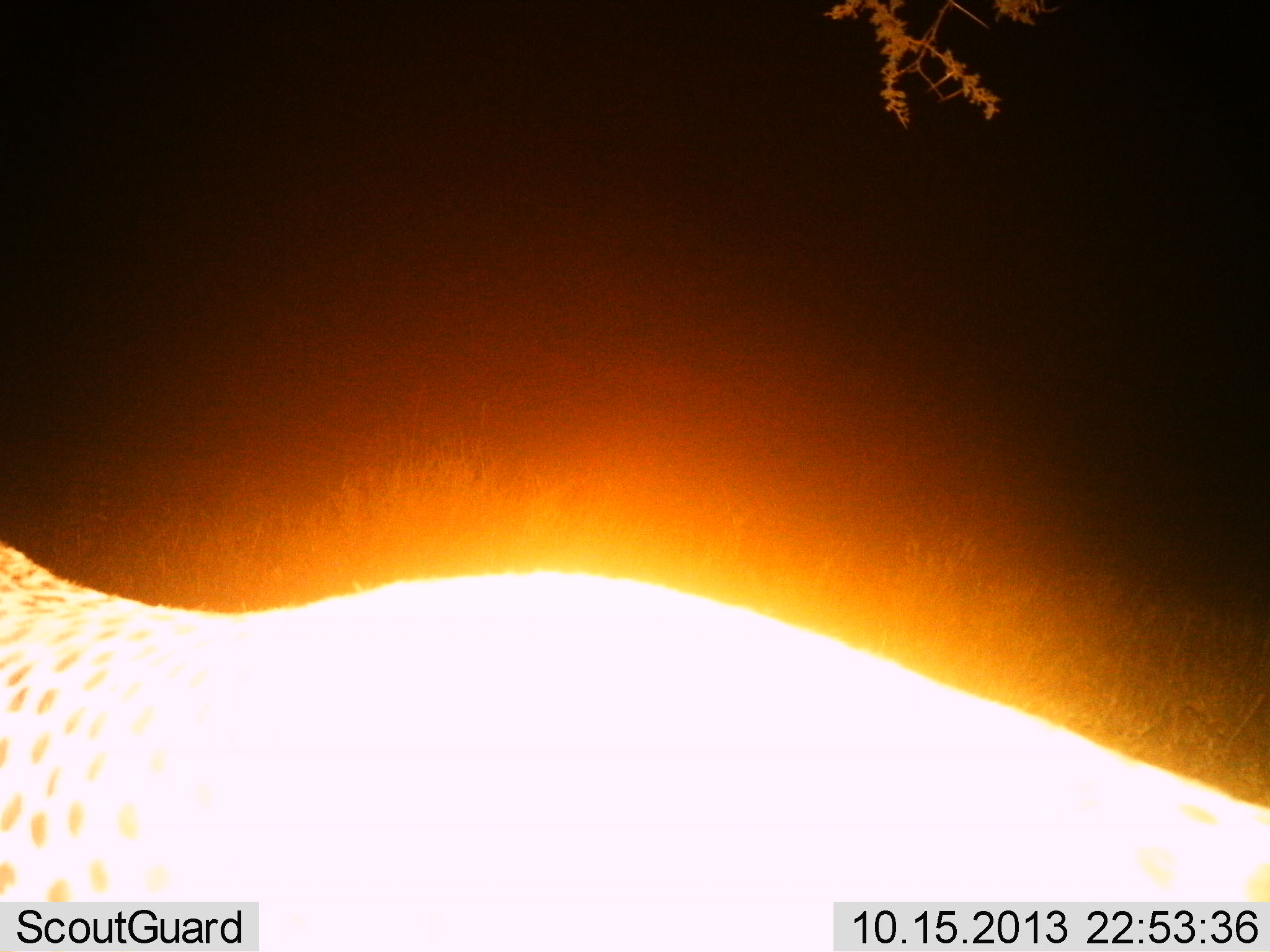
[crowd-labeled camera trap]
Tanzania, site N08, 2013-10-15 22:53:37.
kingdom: Animalia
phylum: Chordata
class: Mammalia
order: Carnivora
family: Felidae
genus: Acinonyx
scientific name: Acinonyx jubatus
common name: cheetah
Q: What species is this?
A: Cheetah (Acinonyx jubatus).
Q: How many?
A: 1.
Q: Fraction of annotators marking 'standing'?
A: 73%.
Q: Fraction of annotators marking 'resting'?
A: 9%.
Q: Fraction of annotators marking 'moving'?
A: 27%.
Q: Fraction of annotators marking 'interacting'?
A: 0%.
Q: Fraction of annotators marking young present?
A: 0%.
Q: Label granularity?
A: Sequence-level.